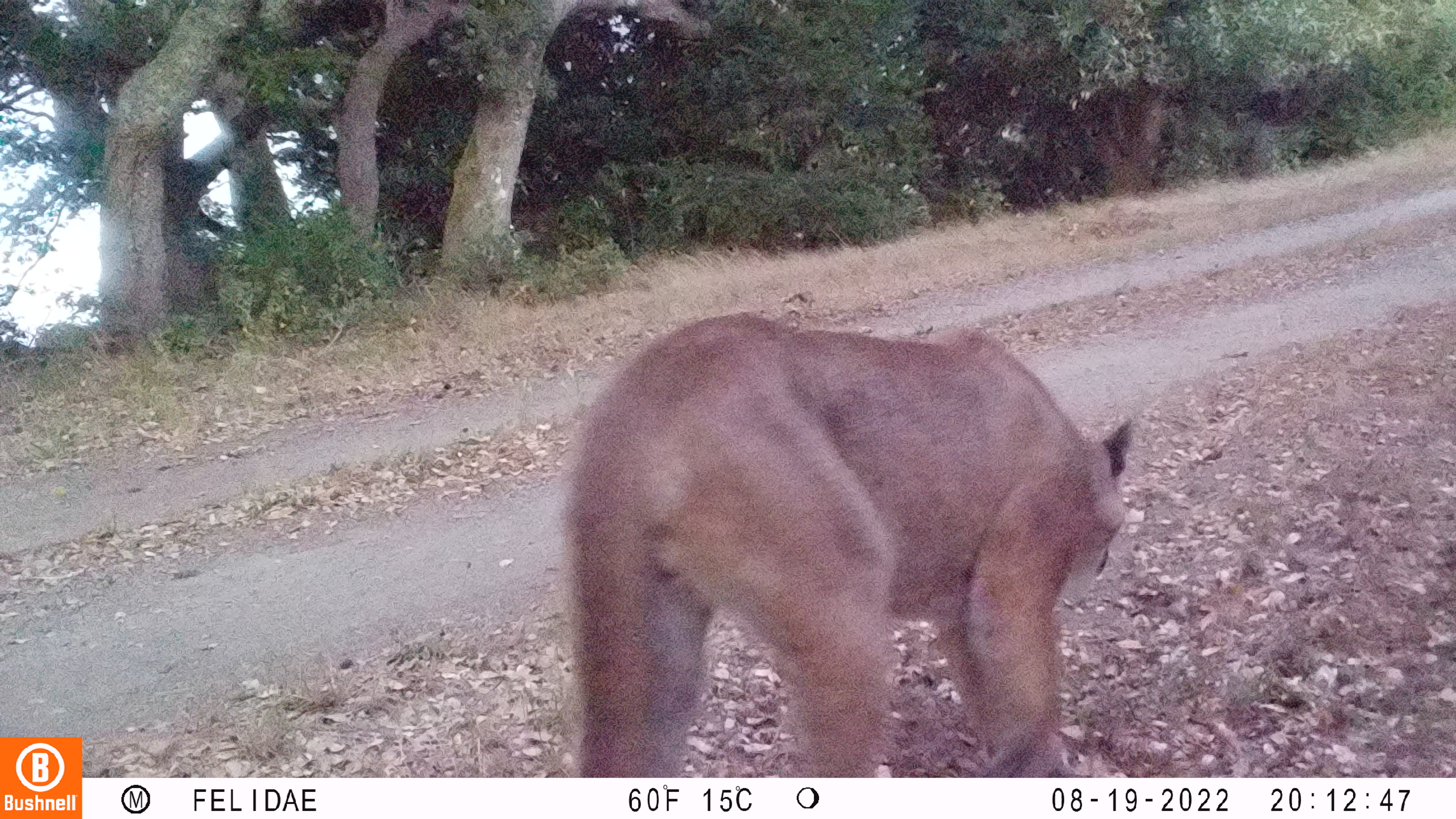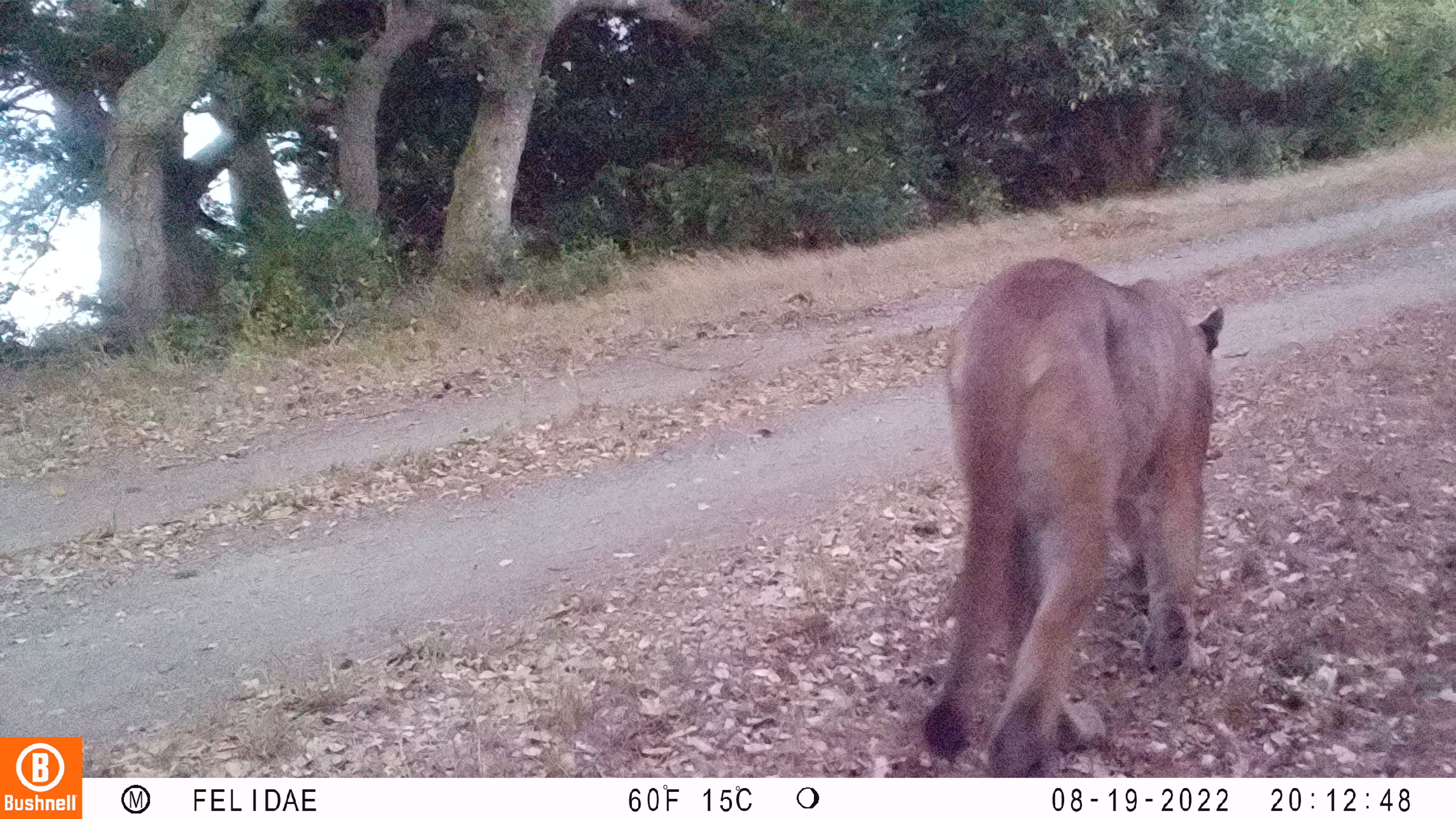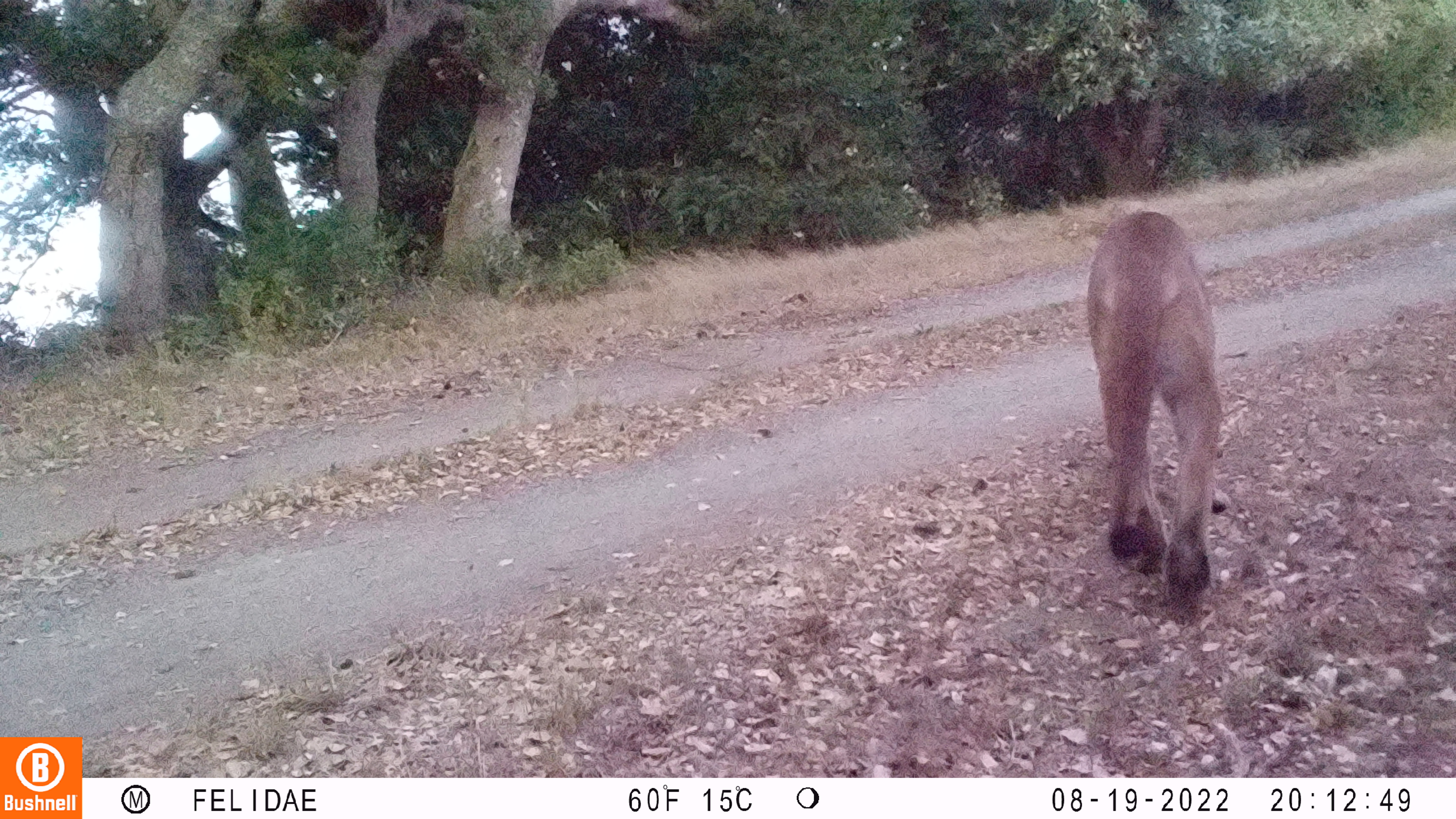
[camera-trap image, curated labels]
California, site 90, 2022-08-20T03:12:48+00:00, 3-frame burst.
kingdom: Animalia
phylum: Chordata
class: Mammalia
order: Carnivora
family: Felidae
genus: Puma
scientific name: Puma concolor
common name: puma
Puma (Puma concolor).